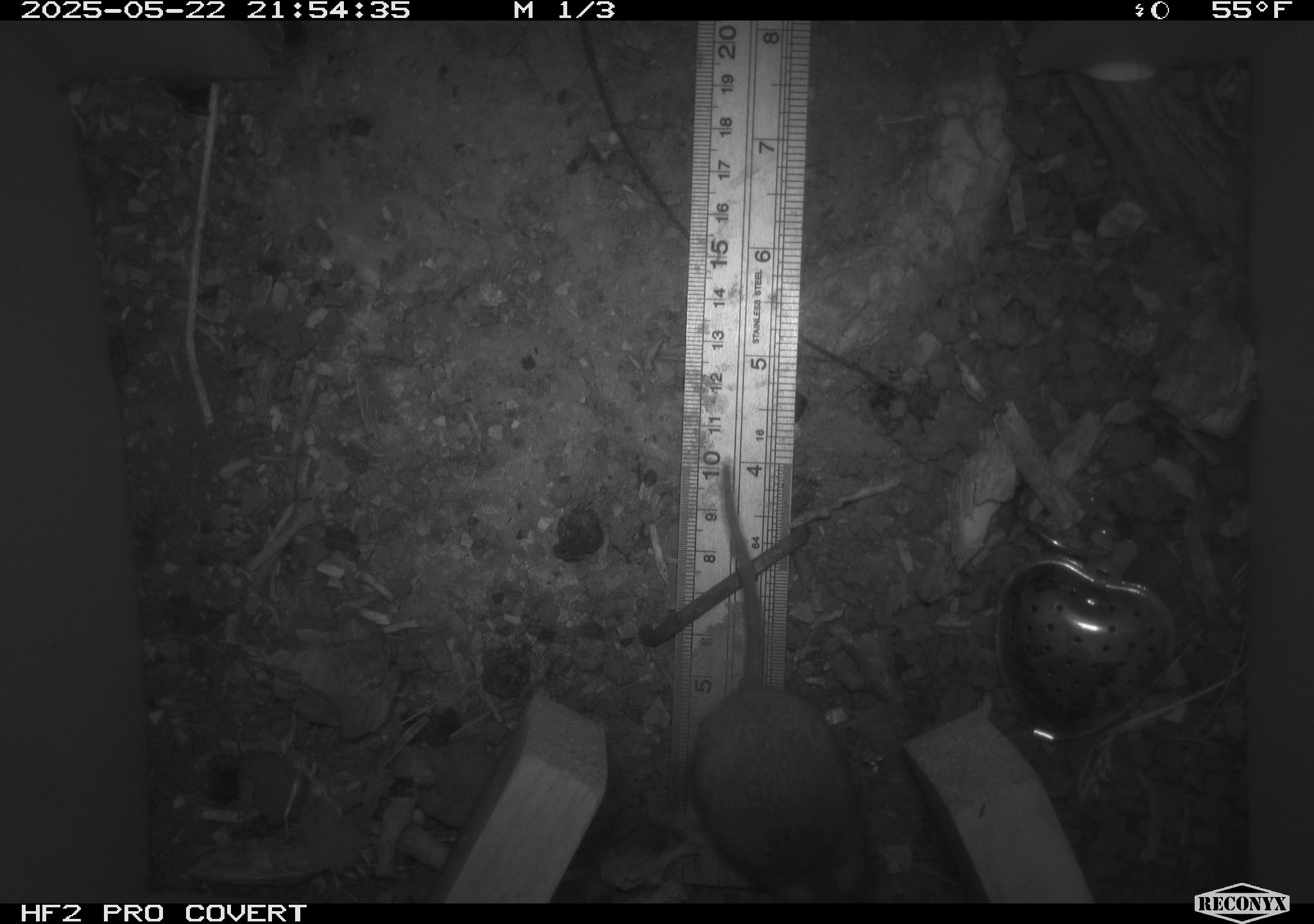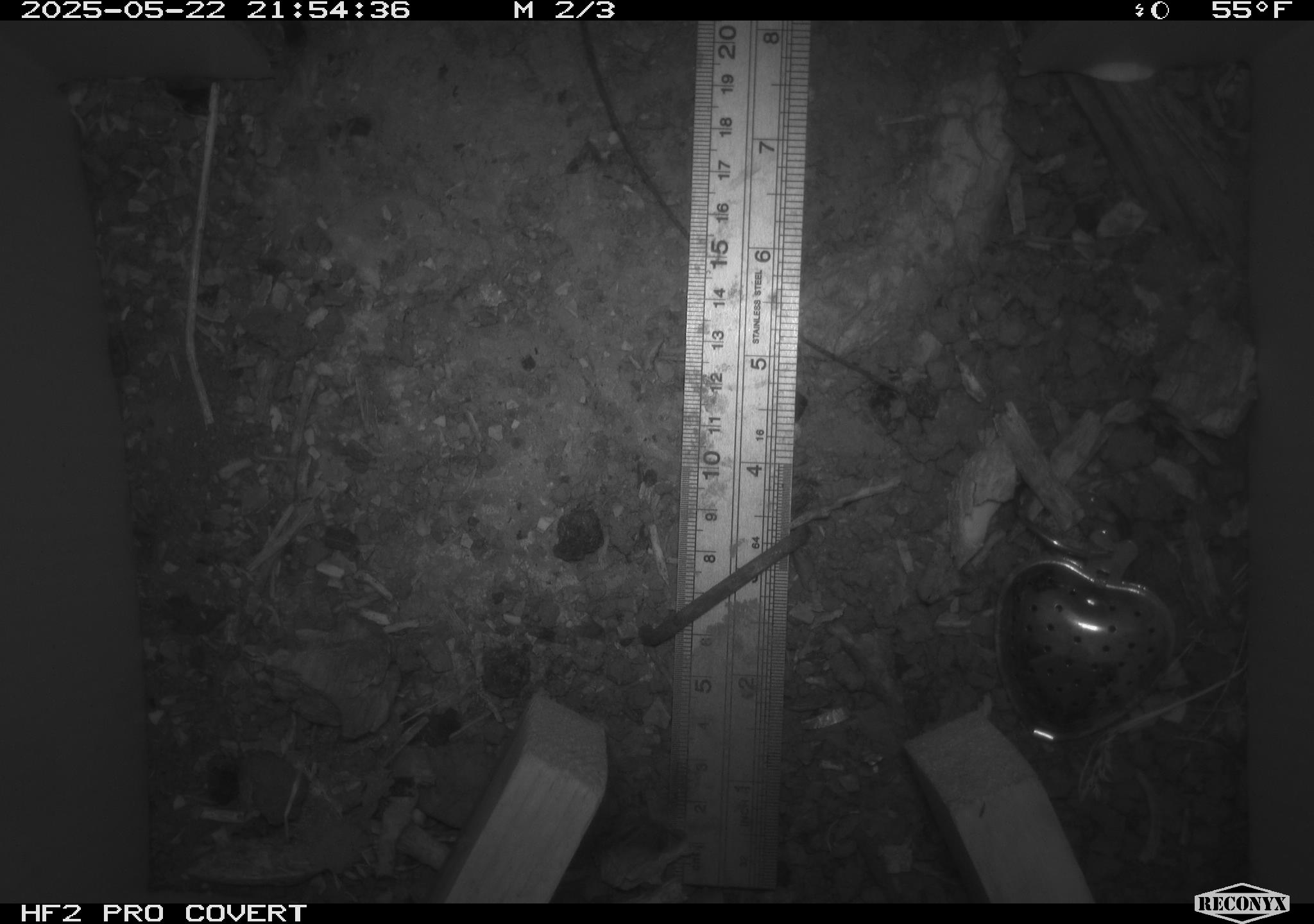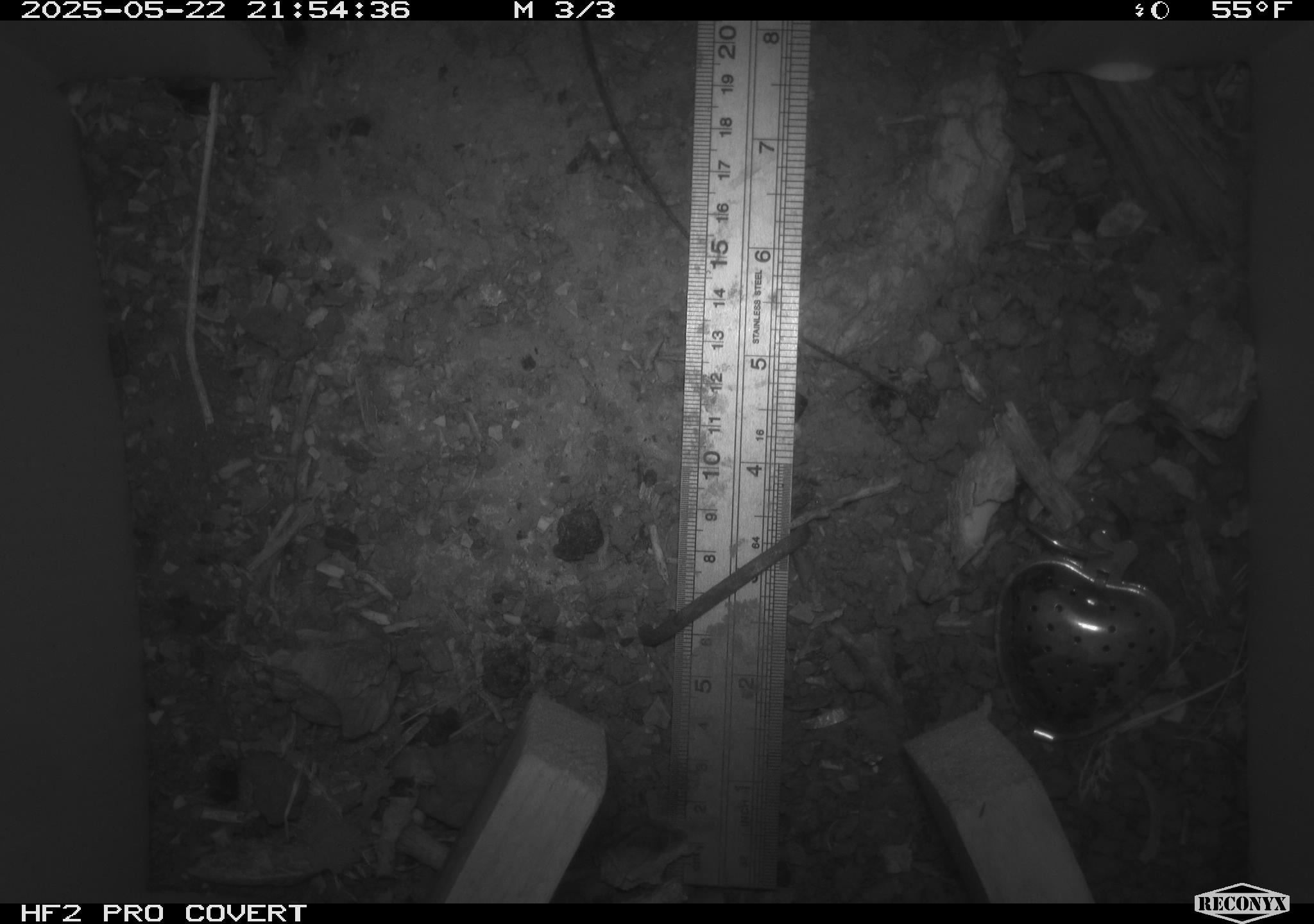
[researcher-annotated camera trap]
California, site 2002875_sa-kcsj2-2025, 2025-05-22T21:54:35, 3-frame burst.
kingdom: Animalia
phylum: Chordata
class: Mammalia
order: Rodentia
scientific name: Rodentia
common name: rodent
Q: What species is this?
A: Rodent (Rodentia).